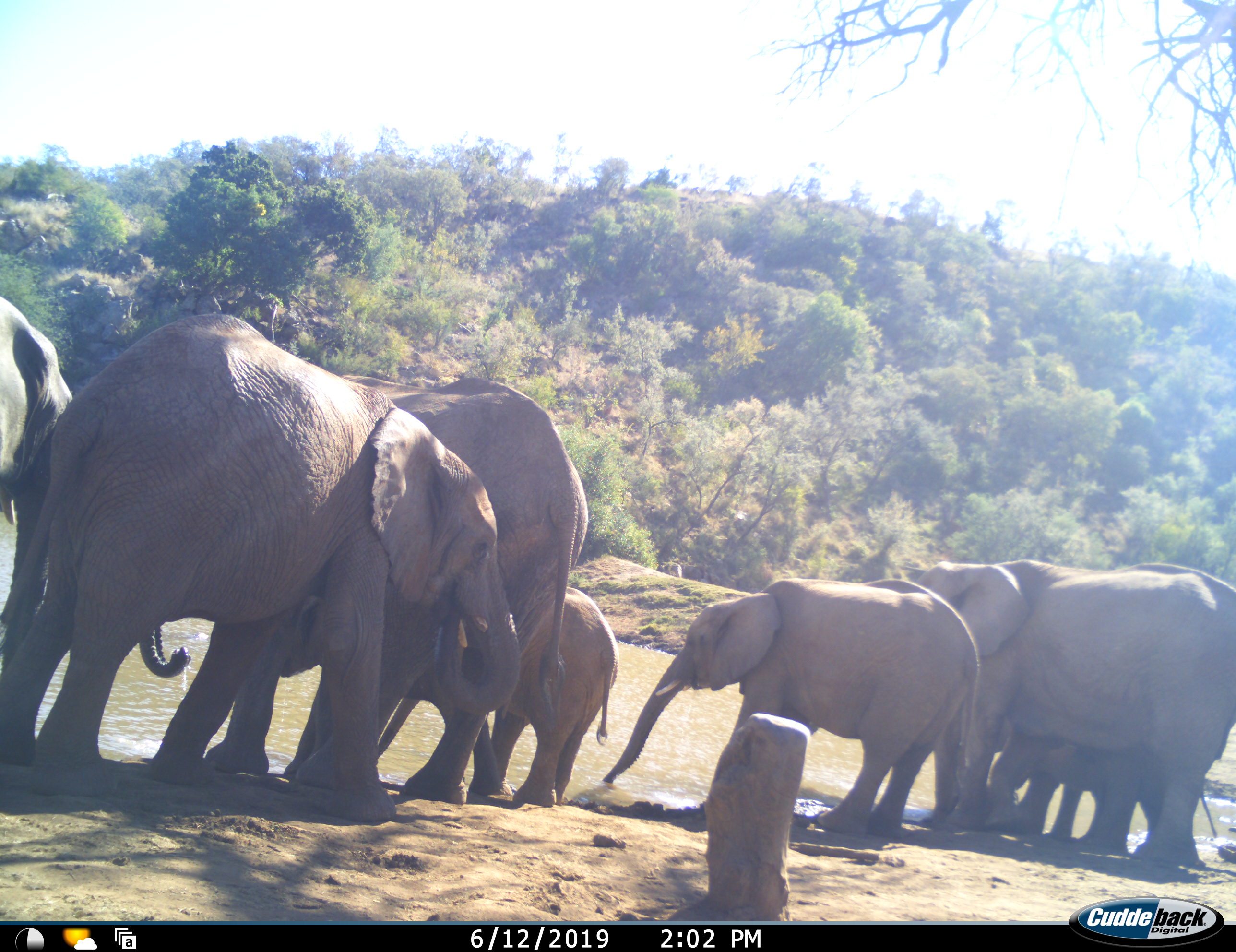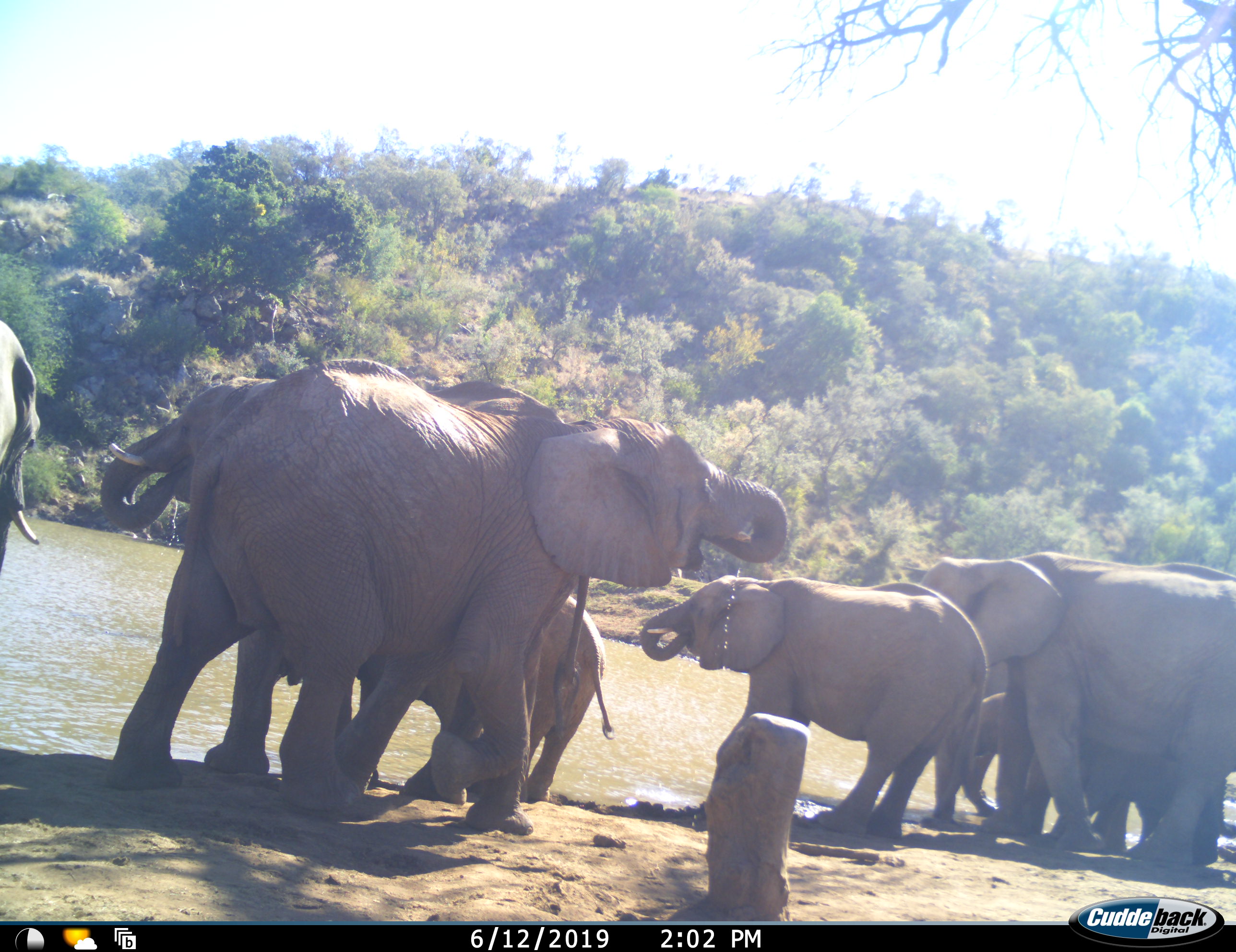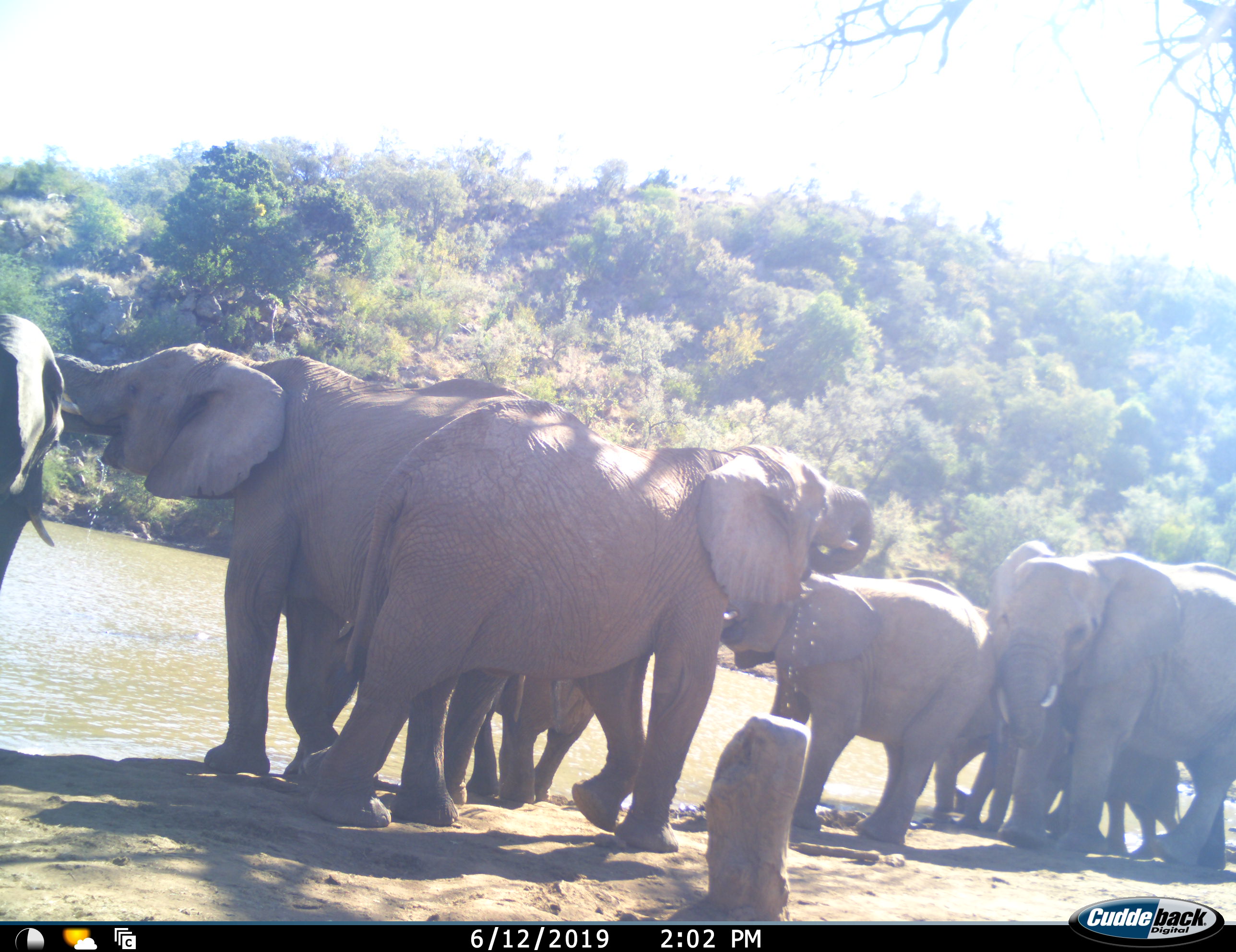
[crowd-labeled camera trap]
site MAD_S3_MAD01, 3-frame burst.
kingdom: Animalia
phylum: Chordata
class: Mammalia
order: Proboscidea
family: Elephantidae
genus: Loxodonta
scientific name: Loxodonta africana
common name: african bush elephant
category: elephant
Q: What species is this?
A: Elephant (african bush elephant) (Loxodonta africana).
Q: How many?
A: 7.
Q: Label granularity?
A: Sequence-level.